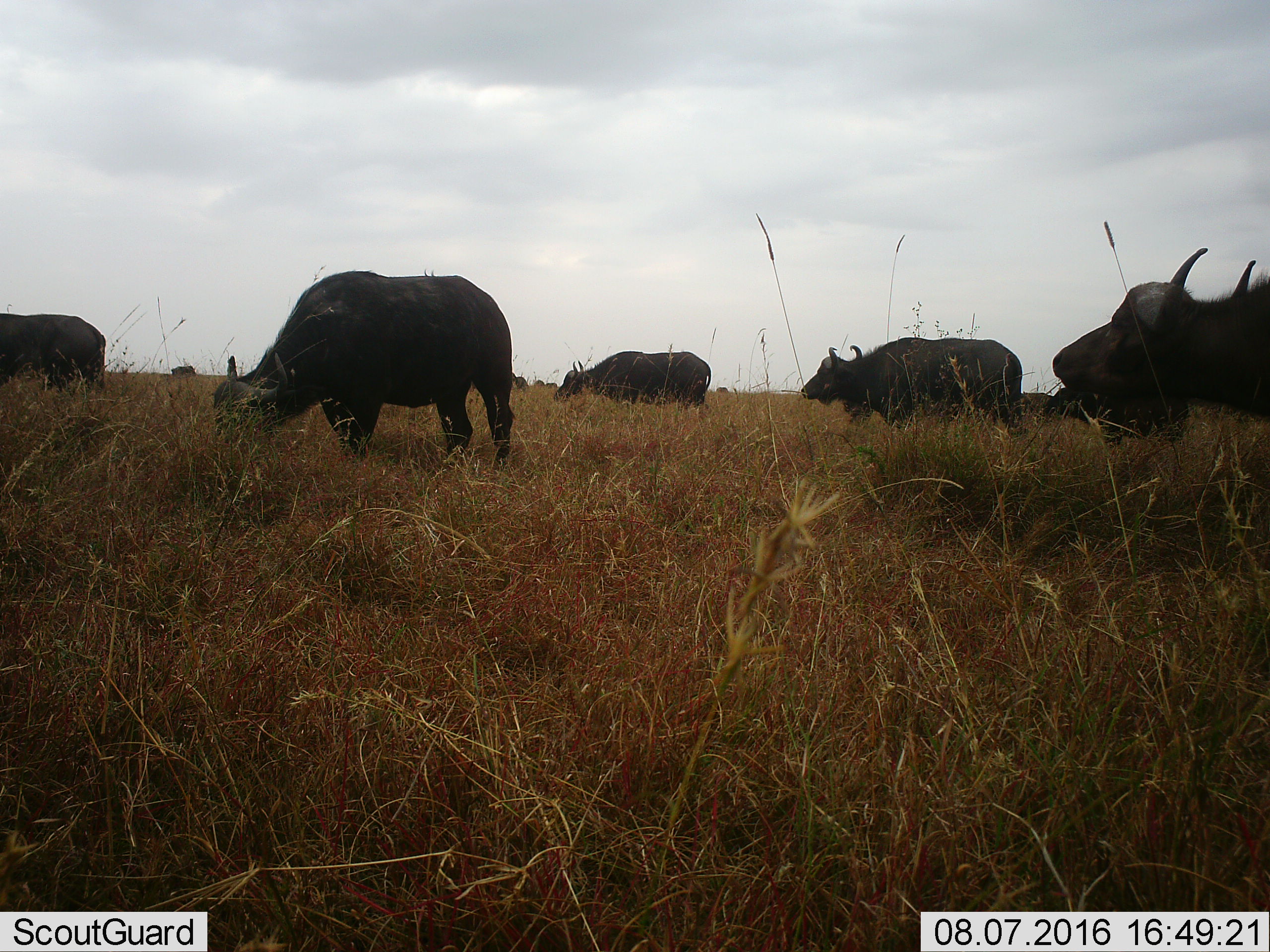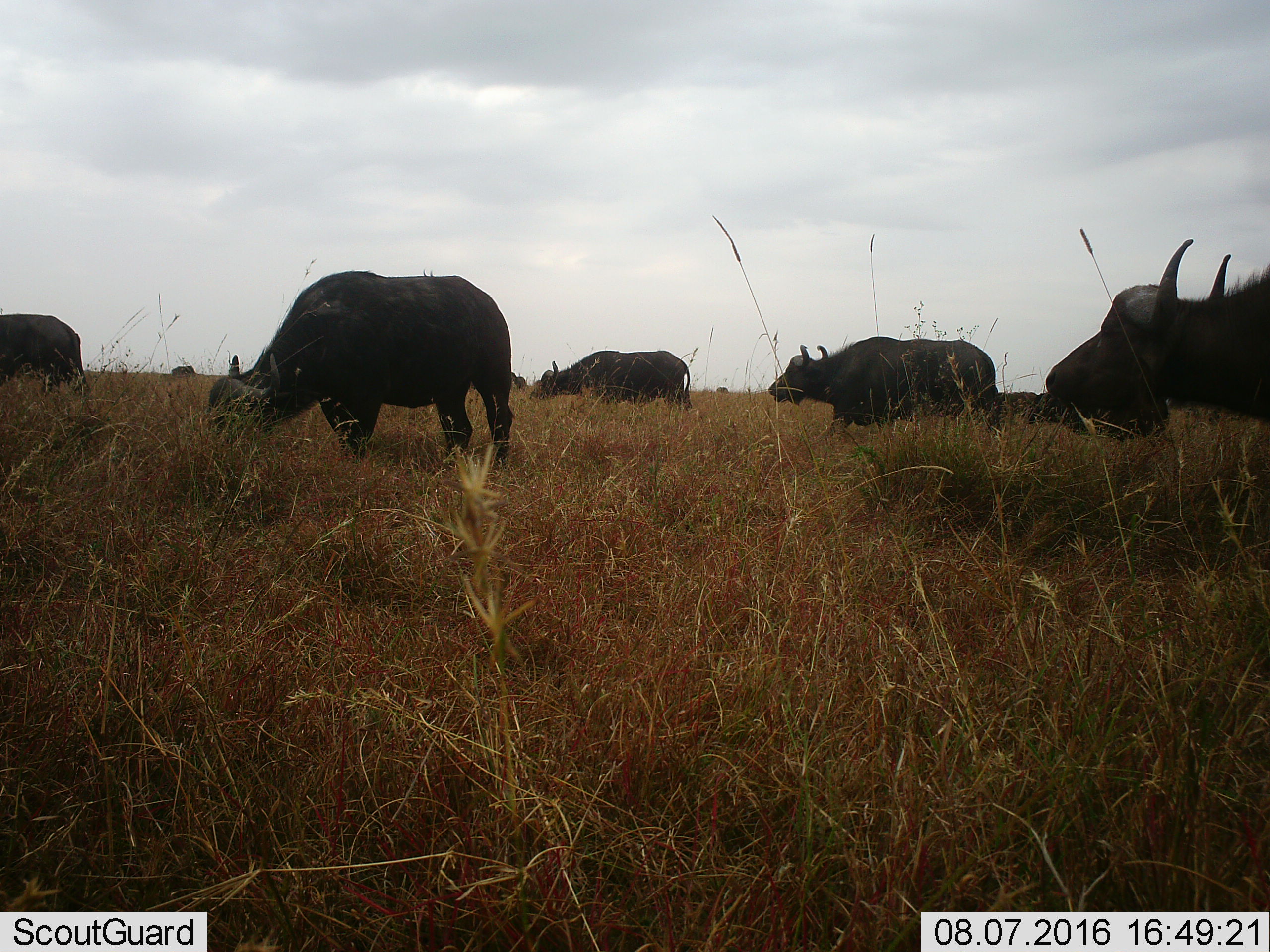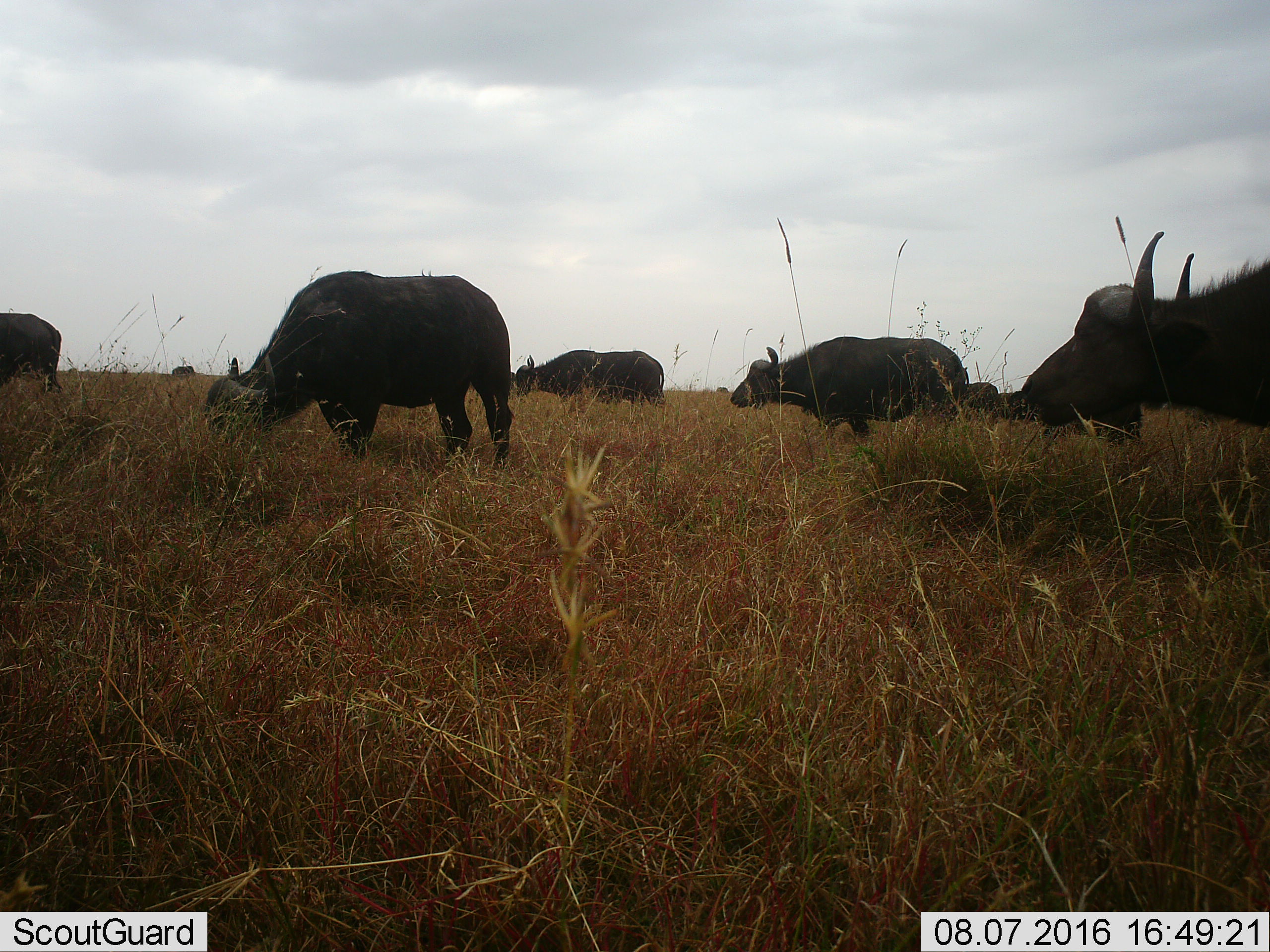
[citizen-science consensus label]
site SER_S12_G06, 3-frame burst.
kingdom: Animalia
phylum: Chordata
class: Mammalia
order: Artiodactyla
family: Bovidae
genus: Syncerus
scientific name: Syncerus caffer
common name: african buffalo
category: buffalo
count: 11-50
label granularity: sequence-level